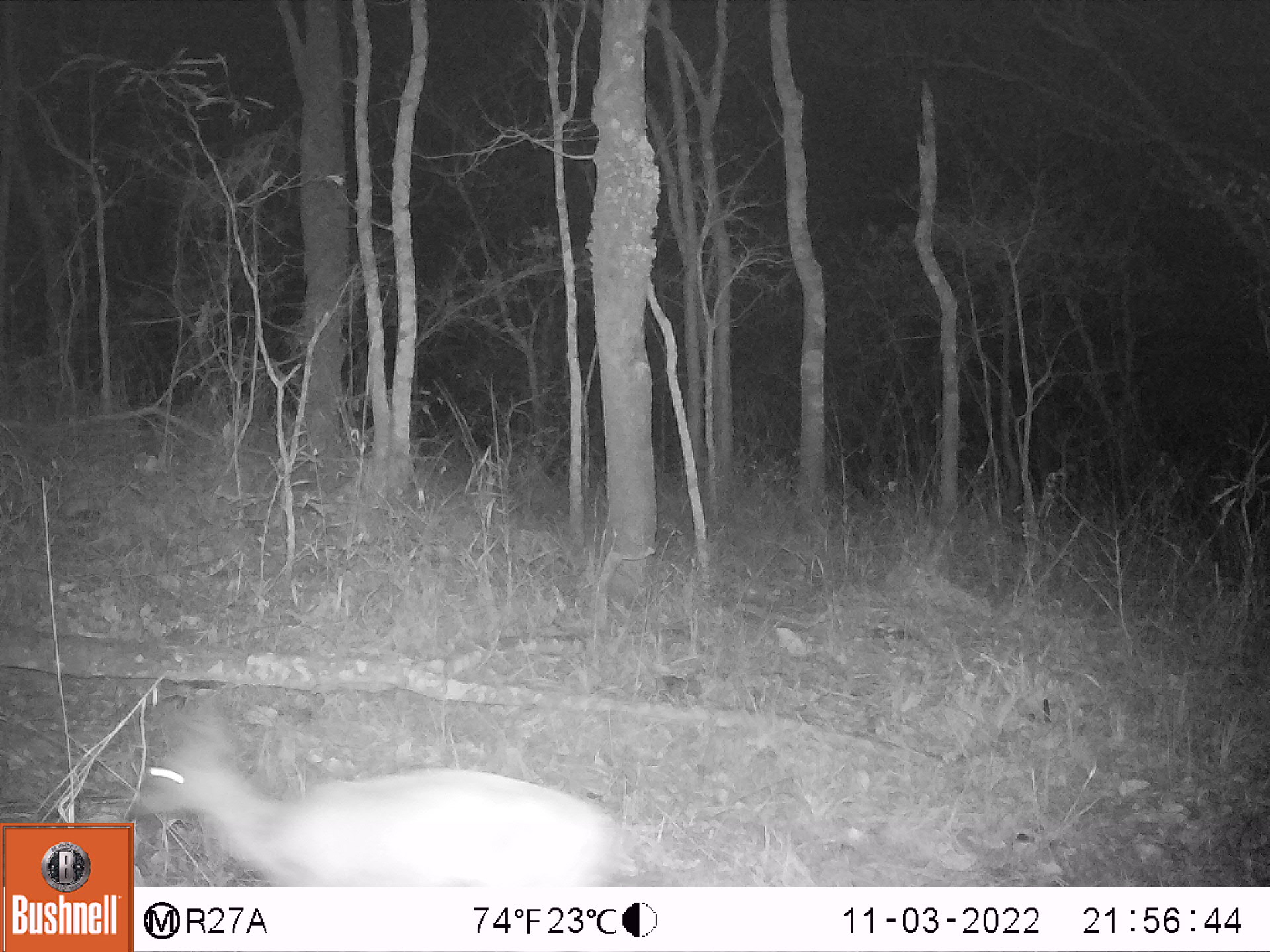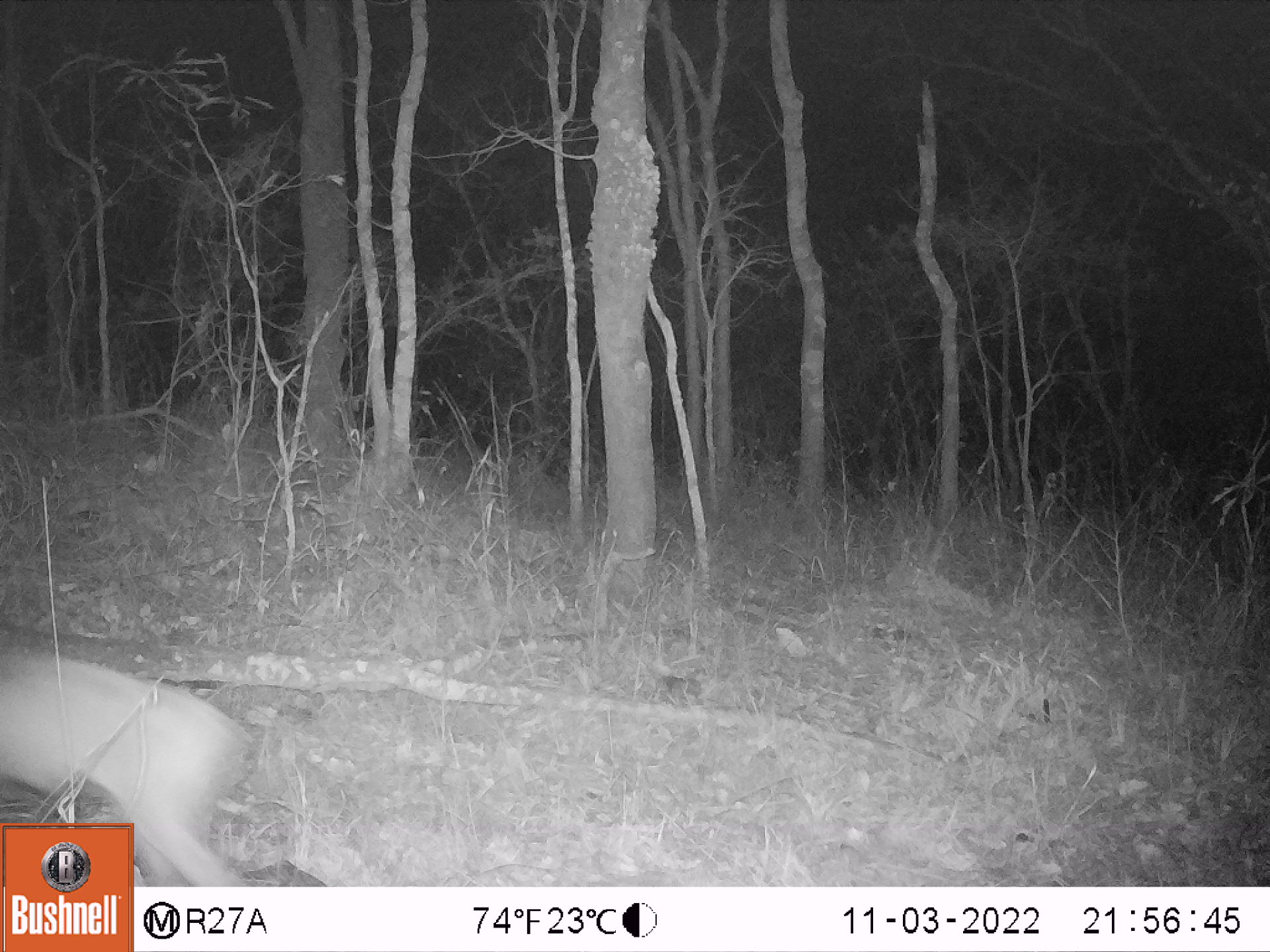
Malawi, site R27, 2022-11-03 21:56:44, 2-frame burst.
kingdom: Animalia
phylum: Chordata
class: Mammalia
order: Artiodactyla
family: Bovidae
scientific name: Antilopinae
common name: small antelope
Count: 1.